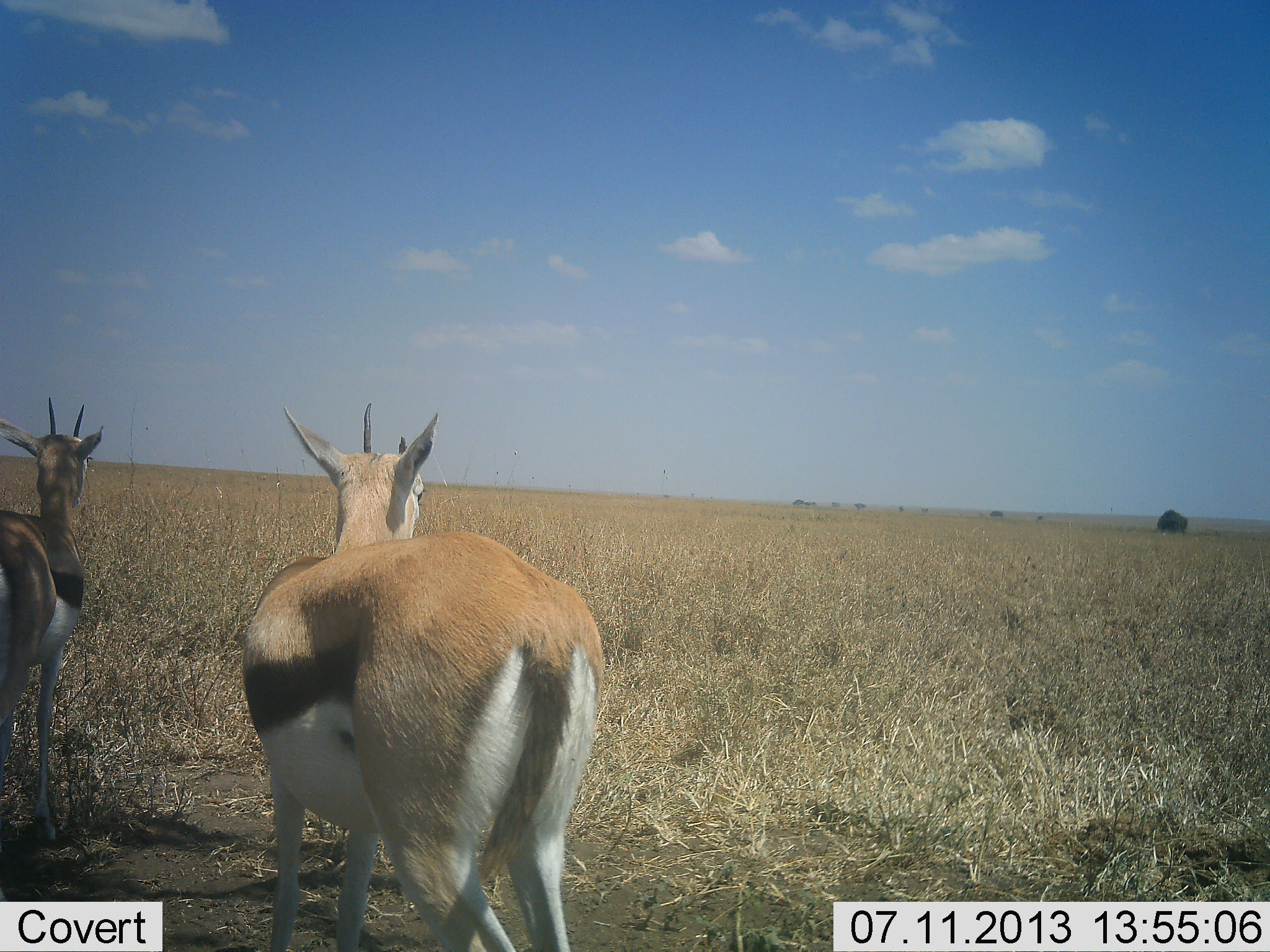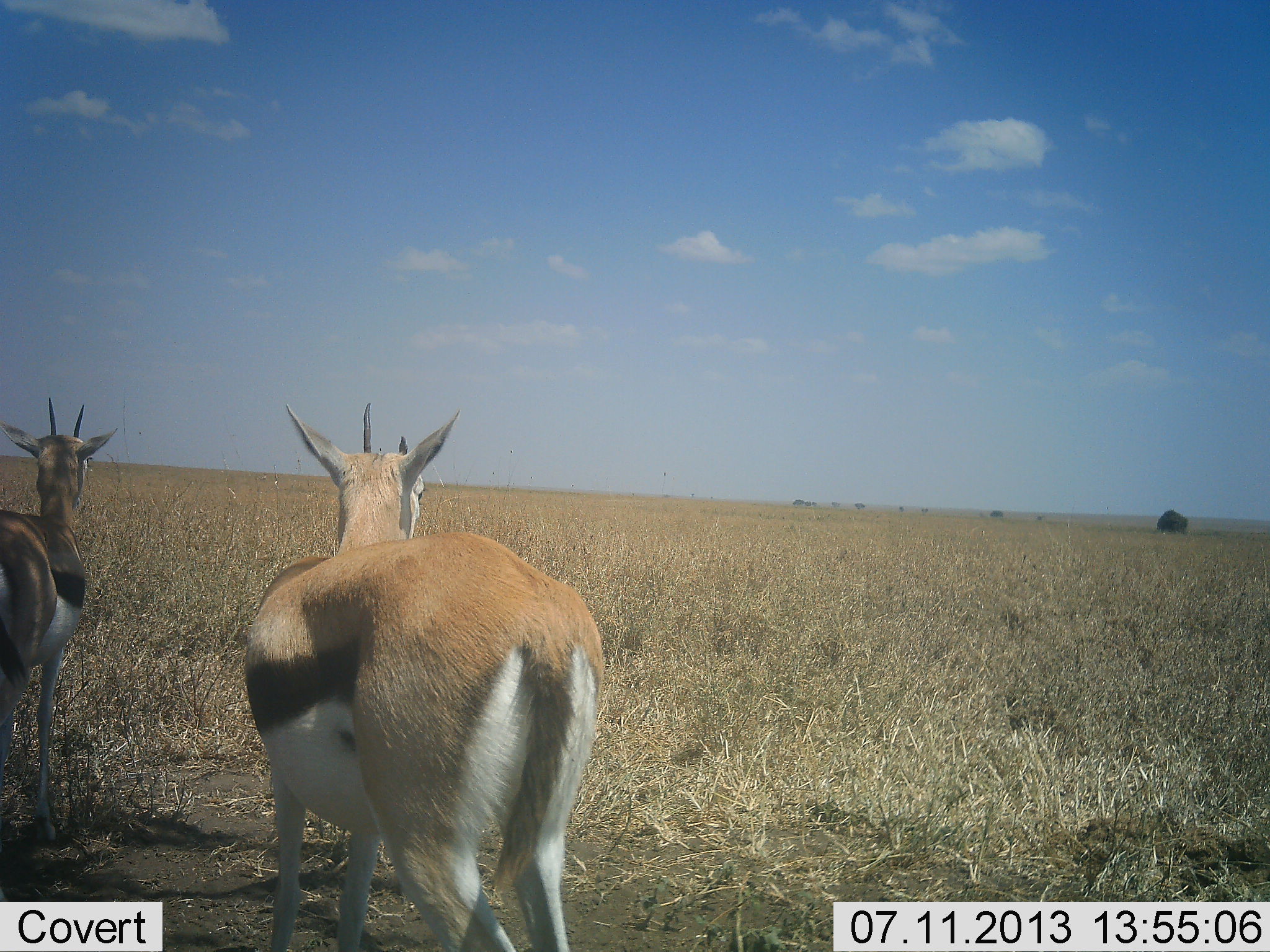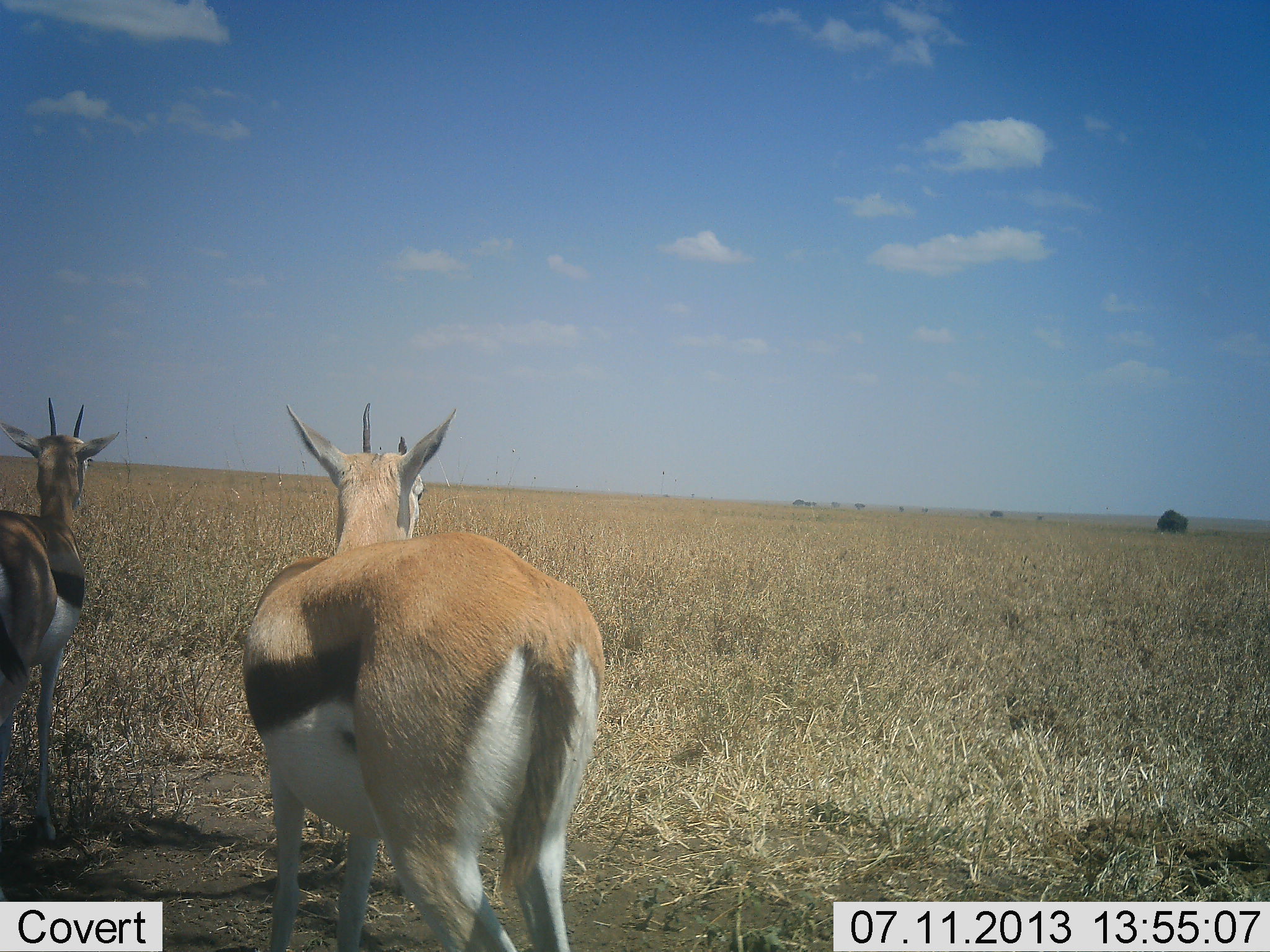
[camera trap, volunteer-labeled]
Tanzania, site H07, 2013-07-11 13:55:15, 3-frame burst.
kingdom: Animalia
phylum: Chordata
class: Mammalia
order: Artiodactyla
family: Bovidae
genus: Eudorcas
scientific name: Eudorcas thomsonii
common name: thomson's gazelle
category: gazellethomsons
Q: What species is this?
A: Gazellethomsons (thomson's gazelle) (Eudorcas thomsonii).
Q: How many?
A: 2.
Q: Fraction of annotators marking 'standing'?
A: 100%.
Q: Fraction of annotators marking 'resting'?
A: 0%.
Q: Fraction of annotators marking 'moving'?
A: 0%.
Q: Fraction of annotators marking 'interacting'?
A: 0%.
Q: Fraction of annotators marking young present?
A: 0%.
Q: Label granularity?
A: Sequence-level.